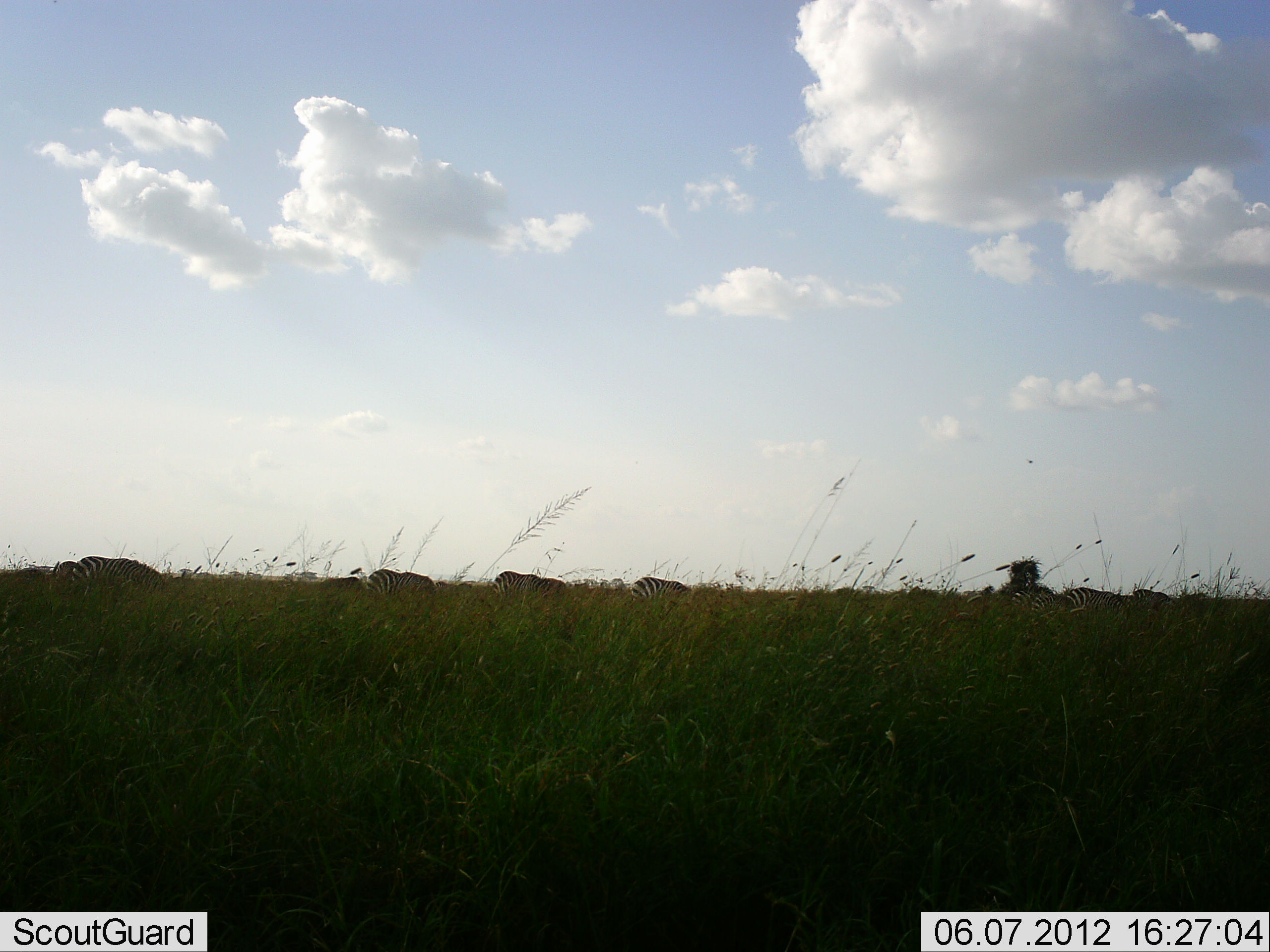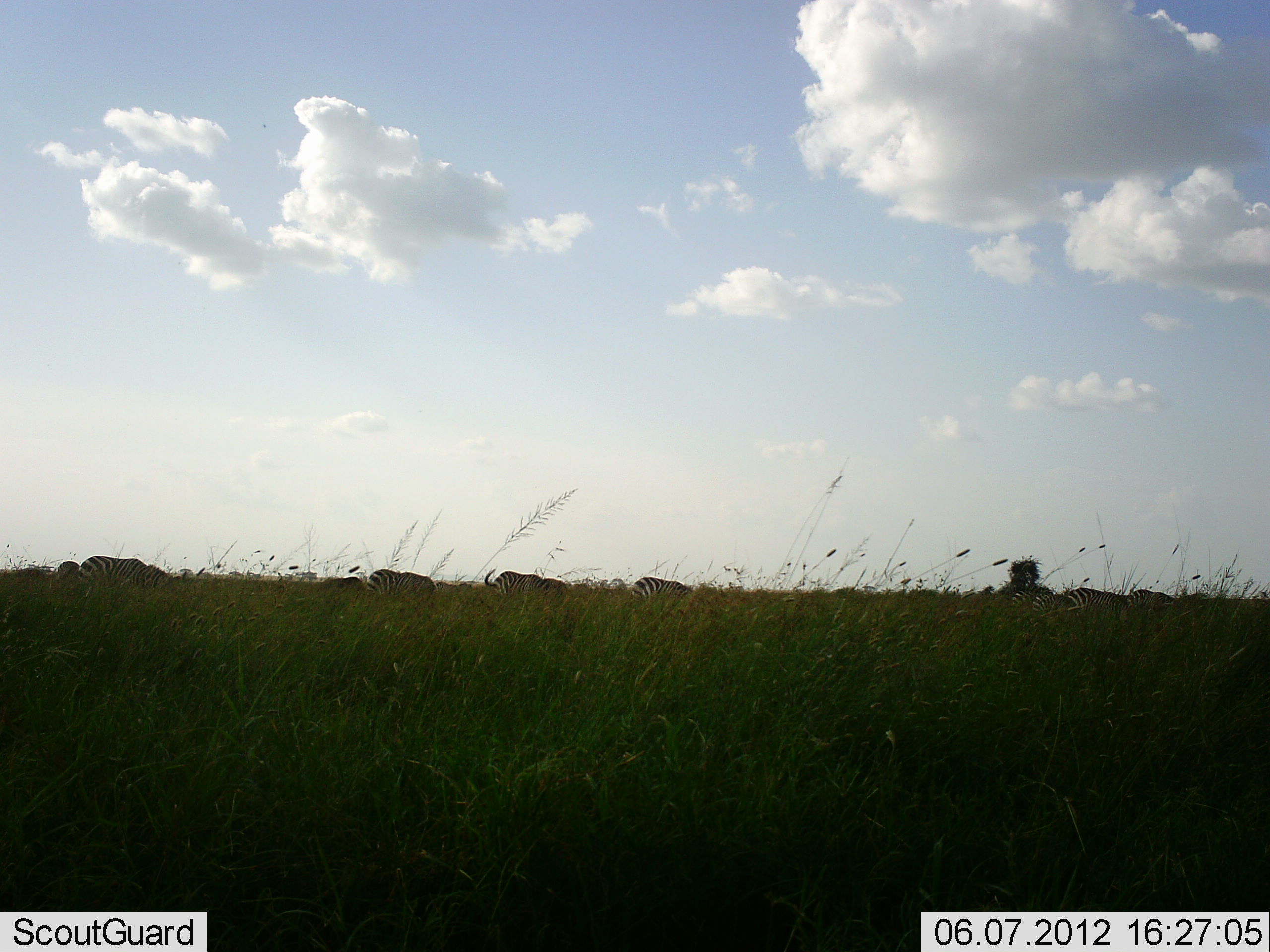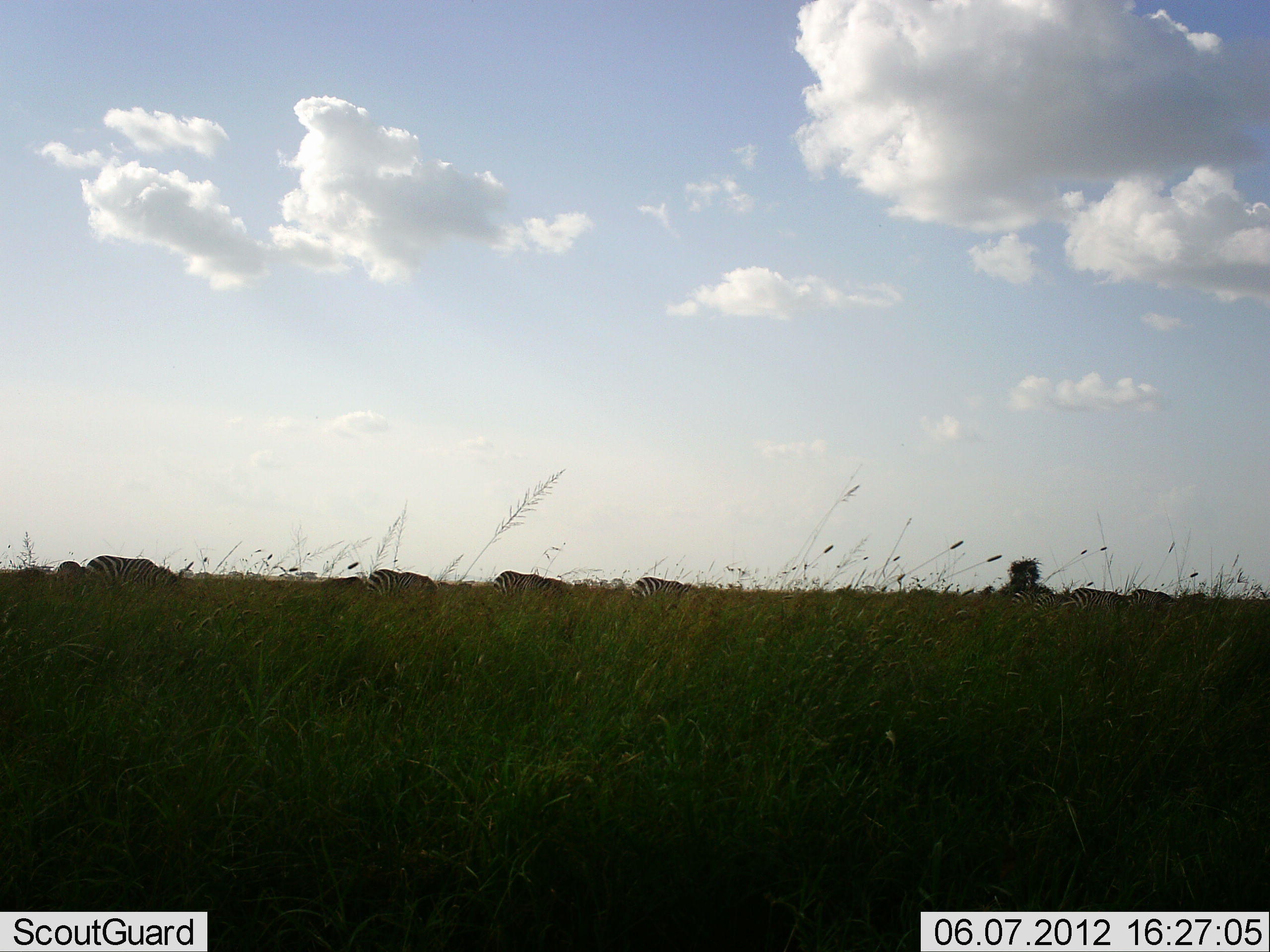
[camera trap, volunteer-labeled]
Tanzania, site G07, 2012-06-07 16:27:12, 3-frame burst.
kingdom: Animalia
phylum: Chordata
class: Mammalia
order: Perissodactyla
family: Equidae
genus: Equus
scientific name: Equus quagga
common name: plains zebra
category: zebra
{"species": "zebra (plains zebra) (Equus quagga)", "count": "8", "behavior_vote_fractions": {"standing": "30%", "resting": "10%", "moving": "0%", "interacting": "0%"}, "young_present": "0%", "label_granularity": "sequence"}